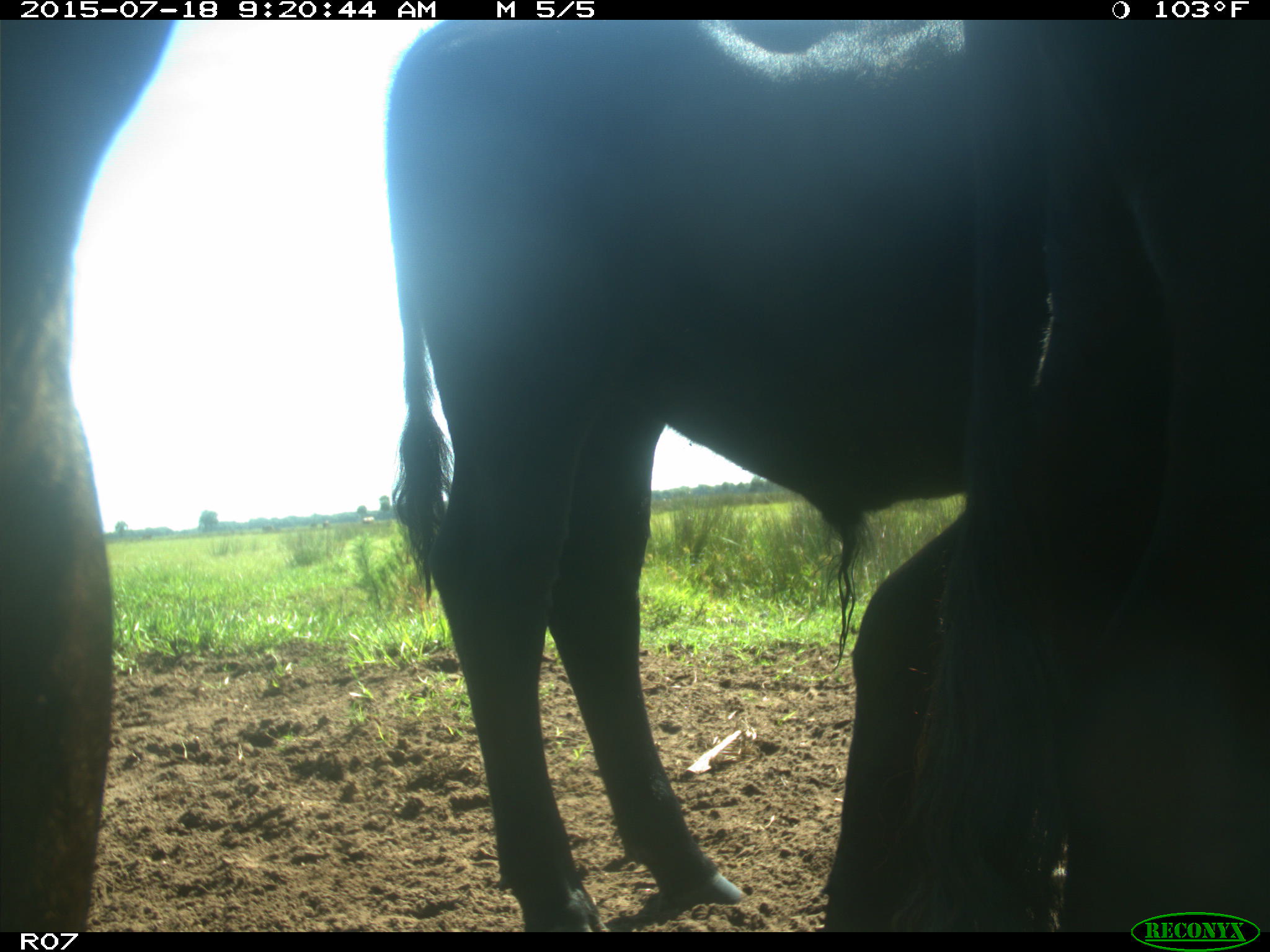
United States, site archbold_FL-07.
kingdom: Animalia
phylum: Chordata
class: Mammalia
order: Artiodactyla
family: Bovidae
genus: Bos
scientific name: Bos taurus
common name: domestic cow